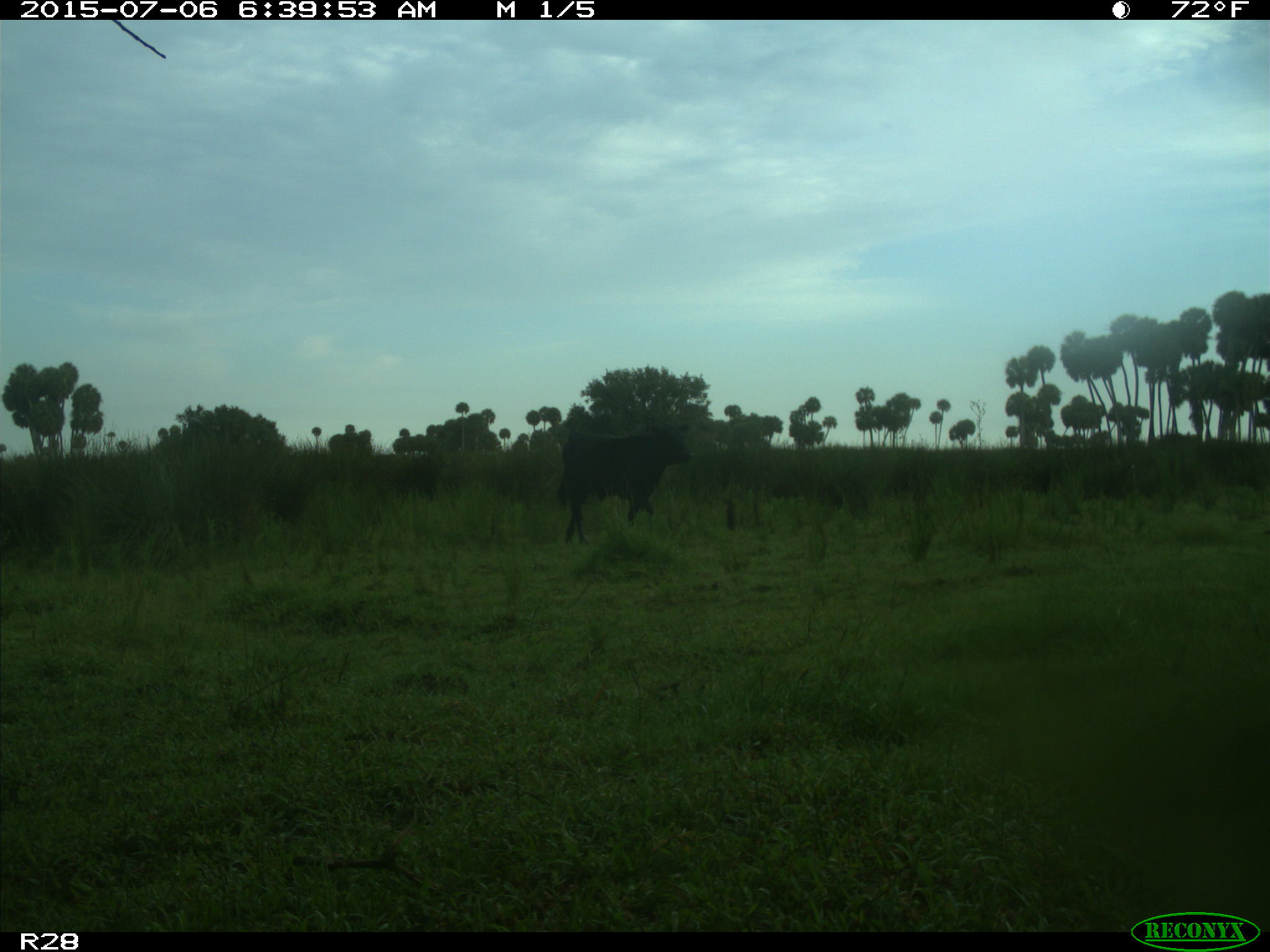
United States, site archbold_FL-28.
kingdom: Animalia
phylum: Chordata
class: Mammalia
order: Artiodactyla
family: Bovidae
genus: Bos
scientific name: Bos taurus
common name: domestic cow